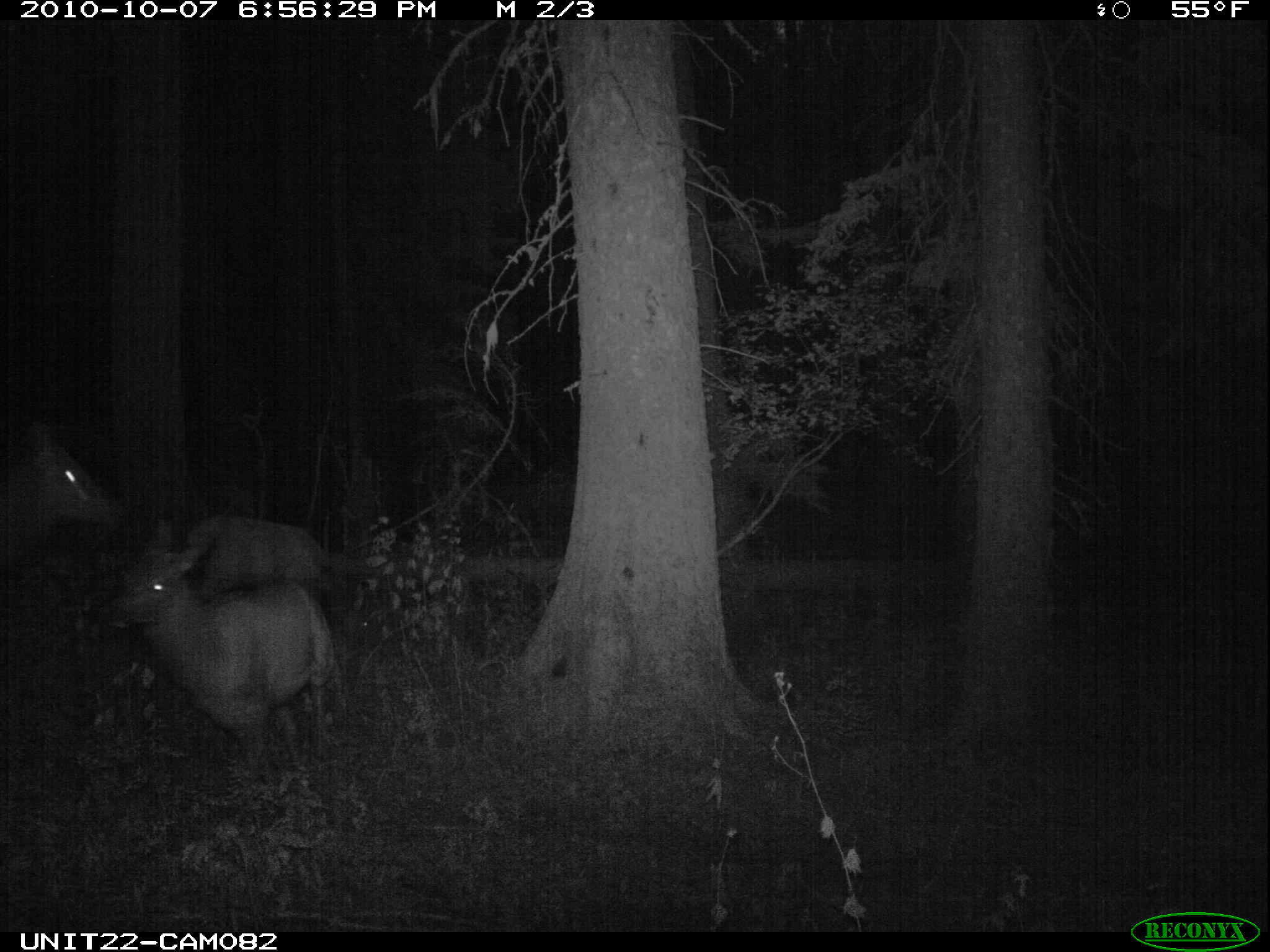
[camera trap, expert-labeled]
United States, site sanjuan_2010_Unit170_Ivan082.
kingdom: Animalia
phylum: Chordata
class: Mammalia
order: Artiodactyla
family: Cervidae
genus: Cervus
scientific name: Cervus elaphus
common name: red deer